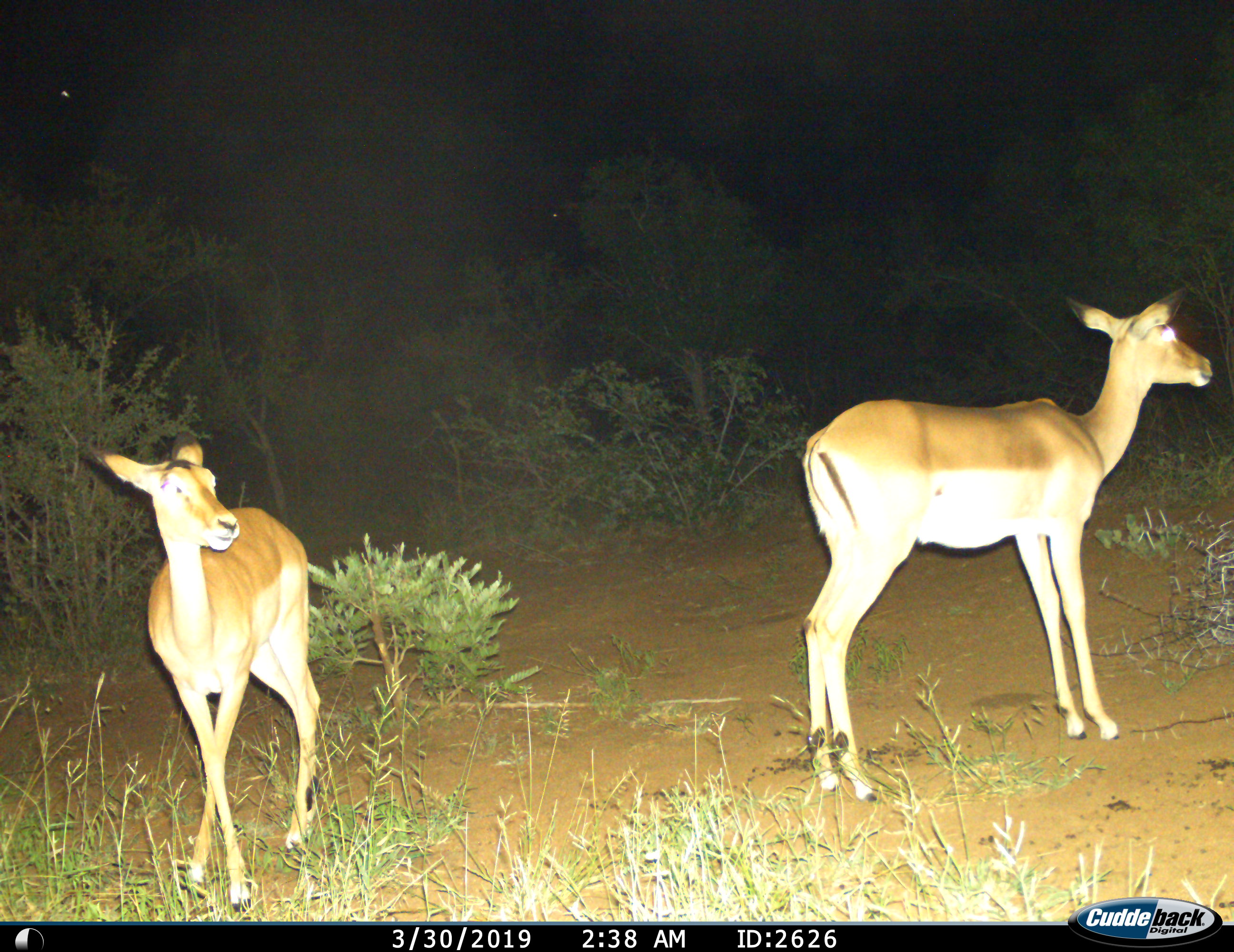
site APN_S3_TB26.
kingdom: Animalia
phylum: Chordata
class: Mammalia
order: Artiodactyla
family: Bovidae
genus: Aepyceros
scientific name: Aepyceros melampus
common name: impala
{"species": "impala (Aepyceros melampus)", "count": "2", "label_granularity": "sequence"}